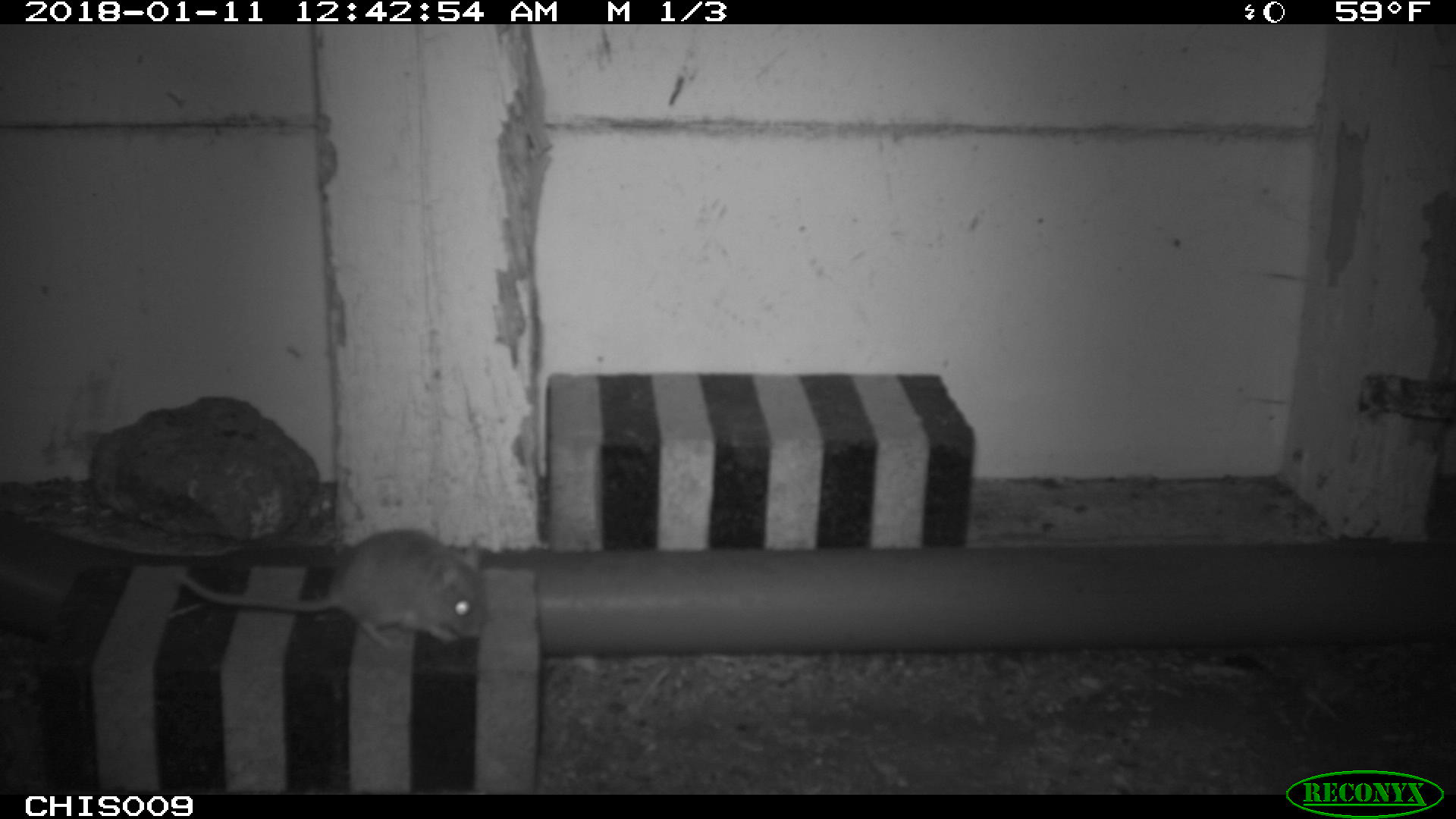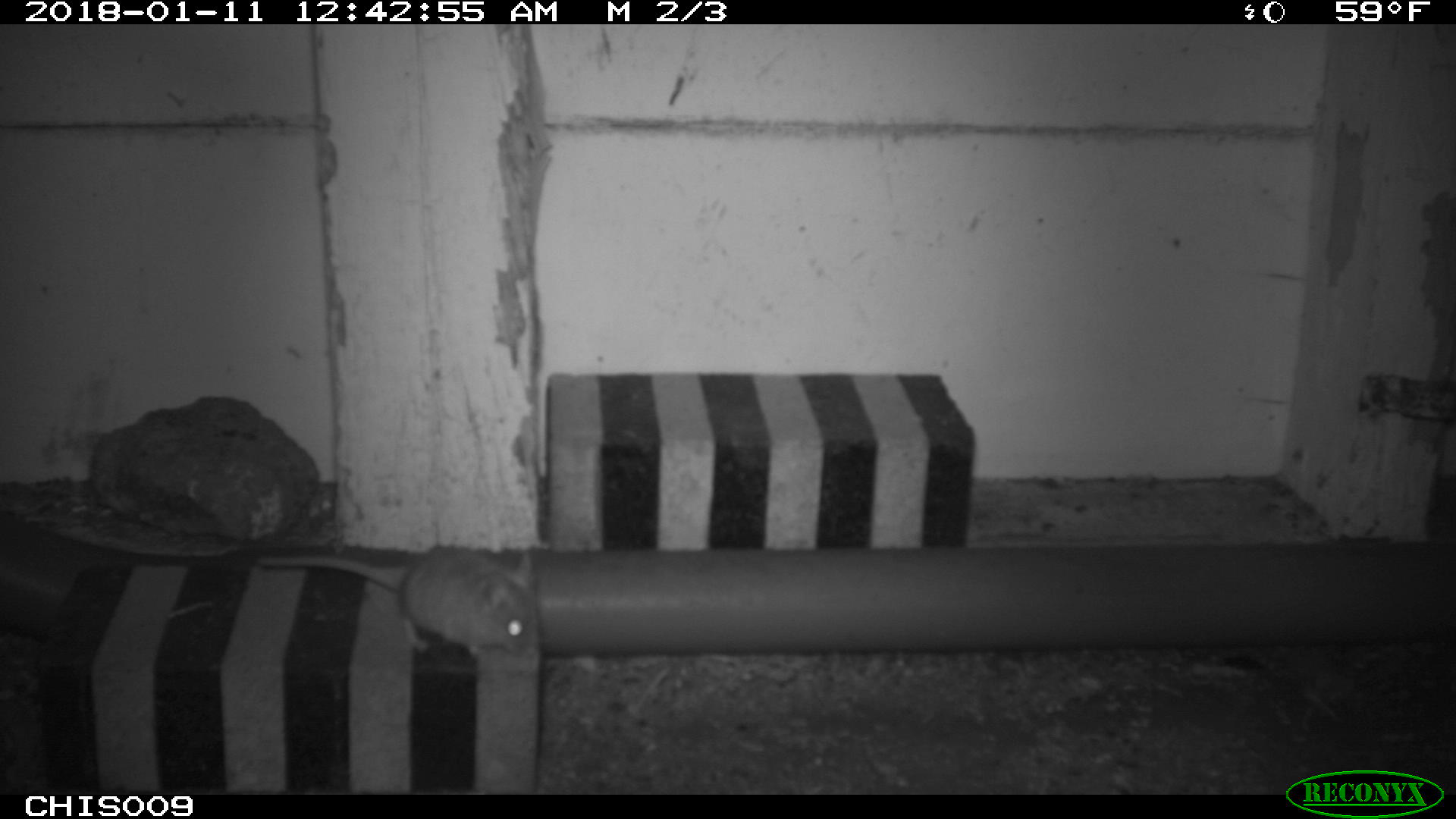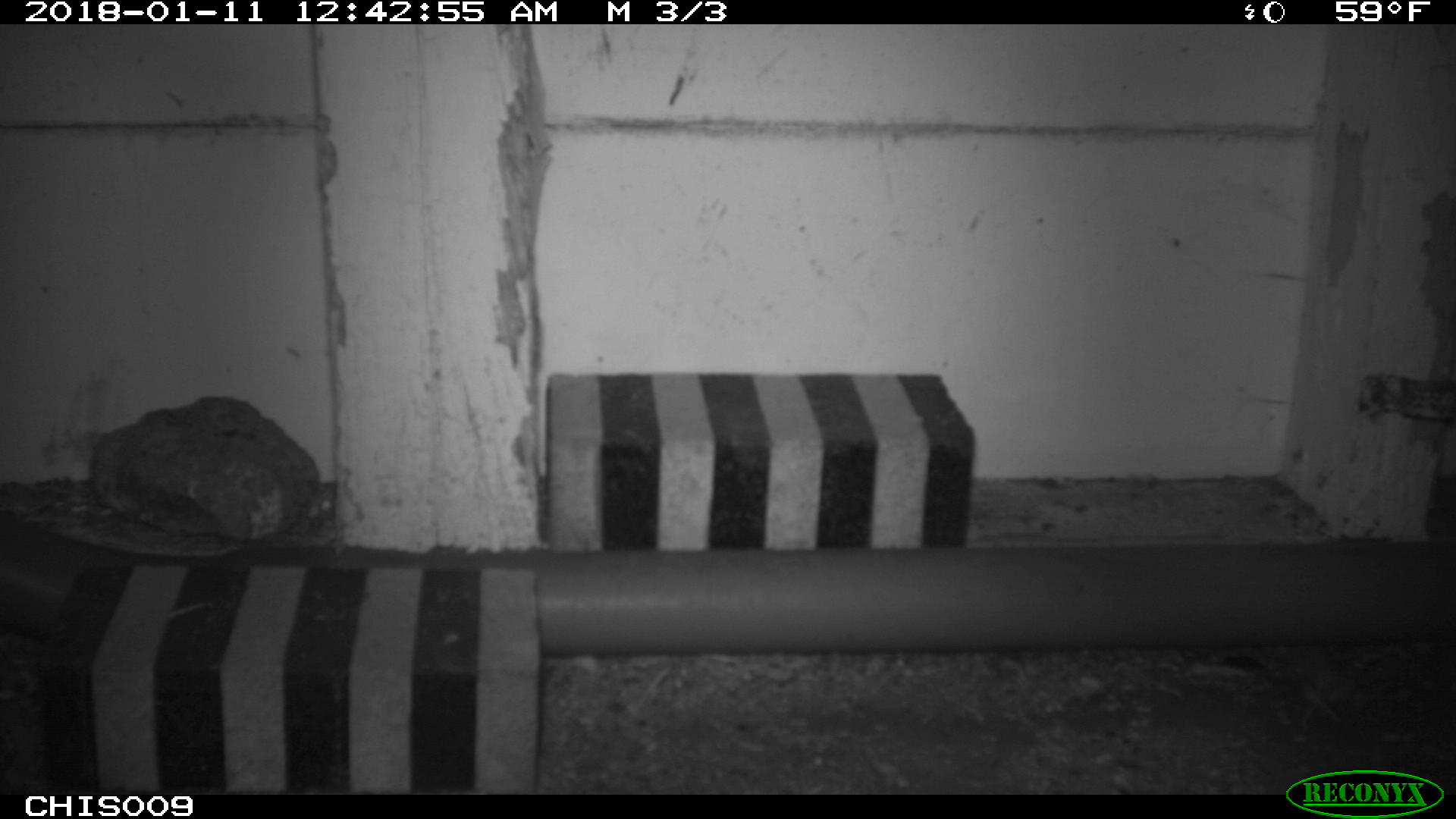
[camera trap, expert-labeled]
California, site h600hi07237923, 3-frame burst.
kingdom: Animalia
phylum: Chordata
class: Mammalia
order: Rodentia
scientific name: Rodentia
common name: rodent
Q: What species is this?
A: Rodent (Rodentia).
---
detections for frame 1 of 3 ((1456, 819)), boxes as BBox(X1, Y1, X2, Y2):
rodent: BBox(175, 529, 481, 650)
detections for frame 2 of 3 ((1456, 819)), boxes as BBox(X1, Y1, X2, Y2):
rodent: BBox(256, 548, 539, 658)